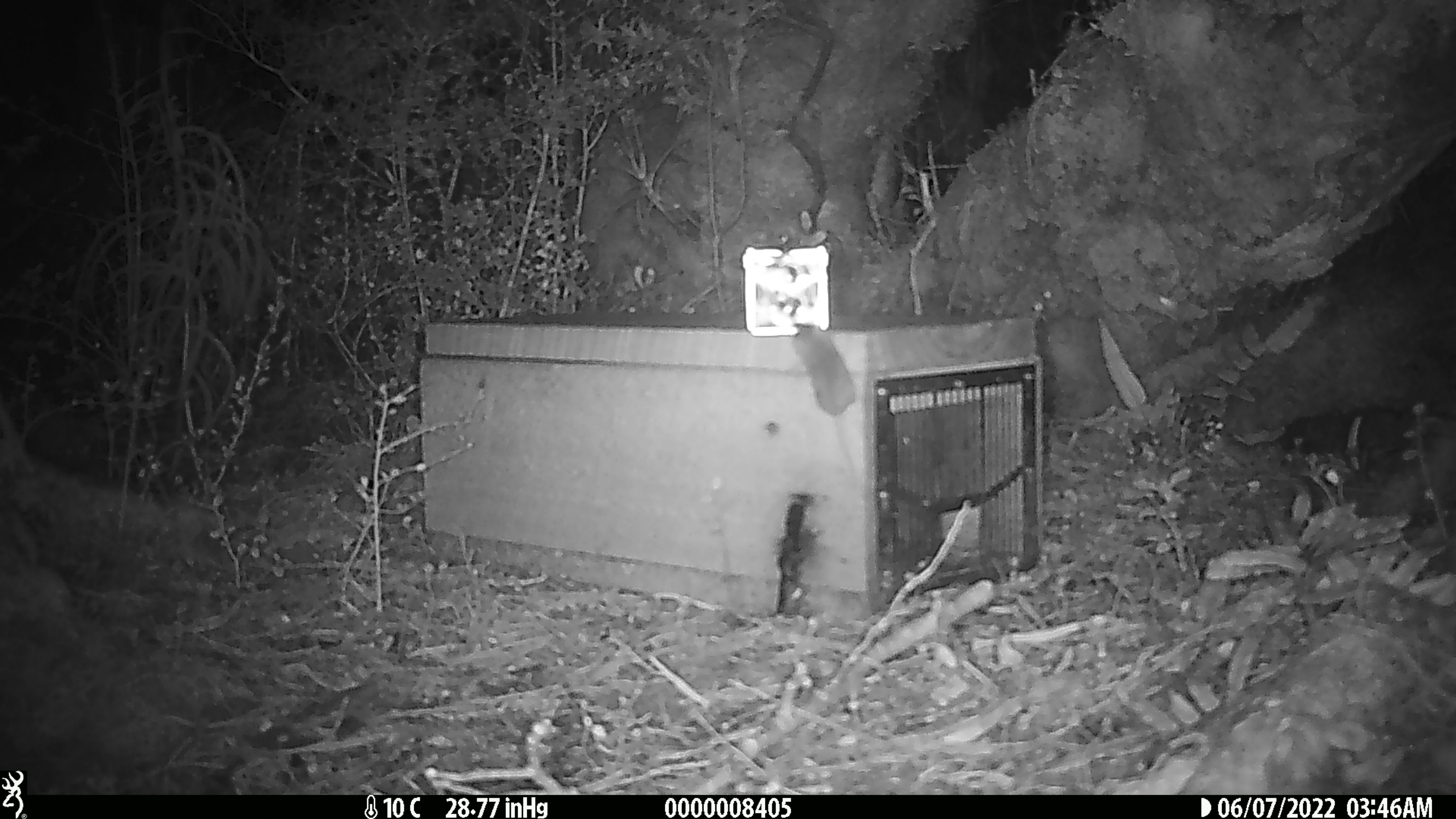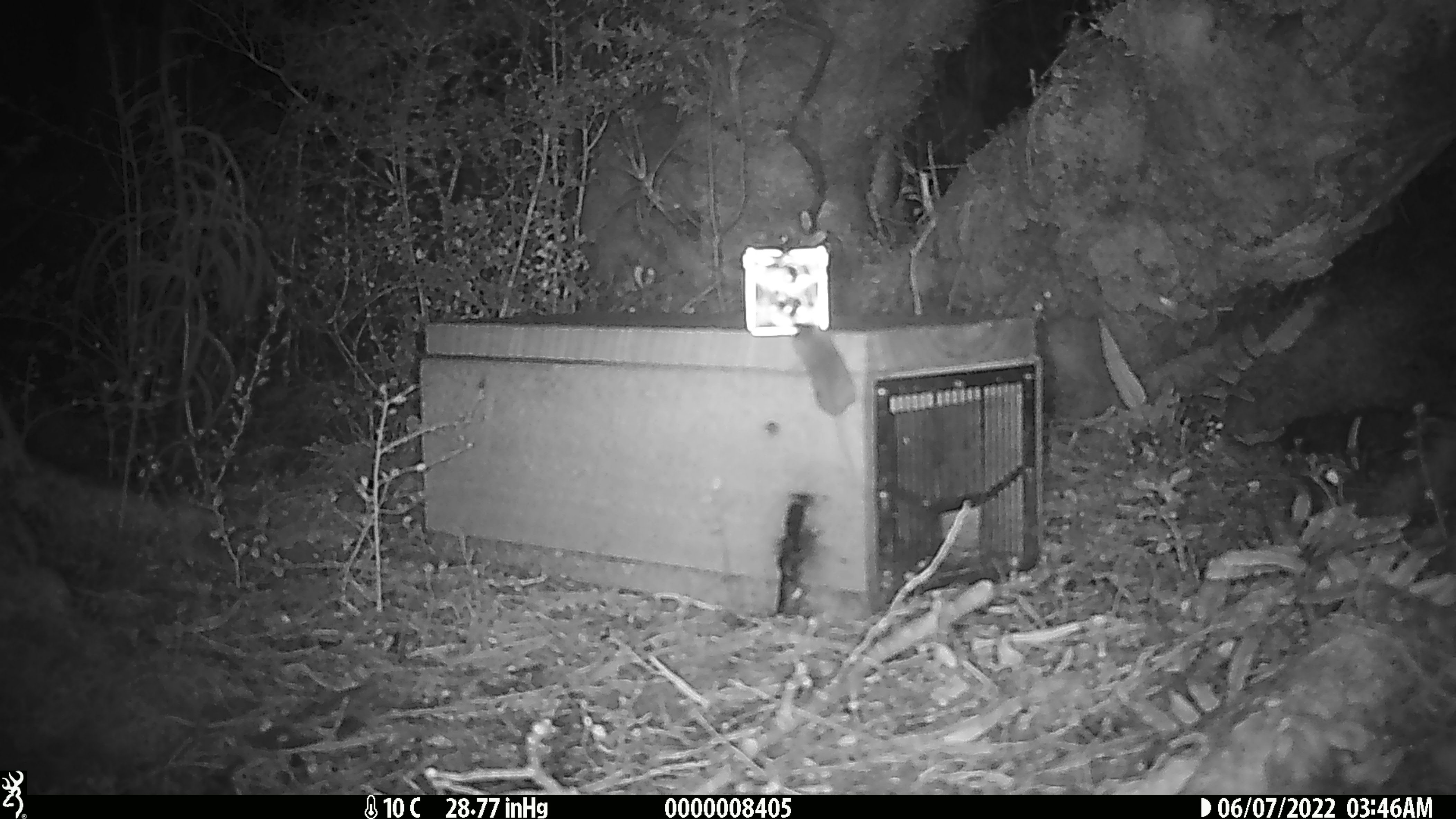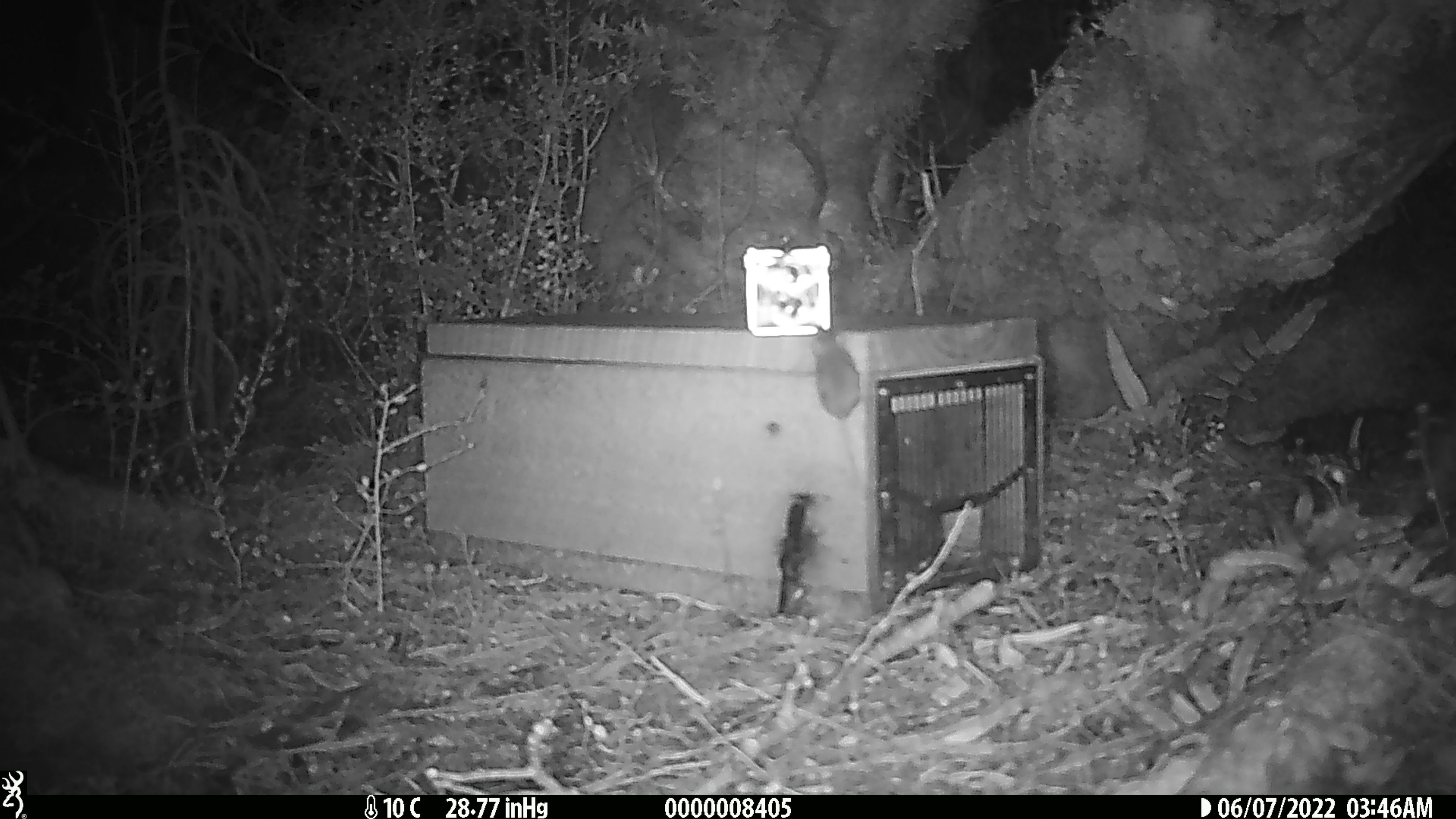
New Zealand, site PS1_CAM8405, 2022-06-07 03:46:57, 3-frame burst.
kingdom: Animalia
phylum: Chordata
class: Mammalia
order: Rodentia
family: Muridae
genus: Mus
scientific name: Mus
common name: mouse